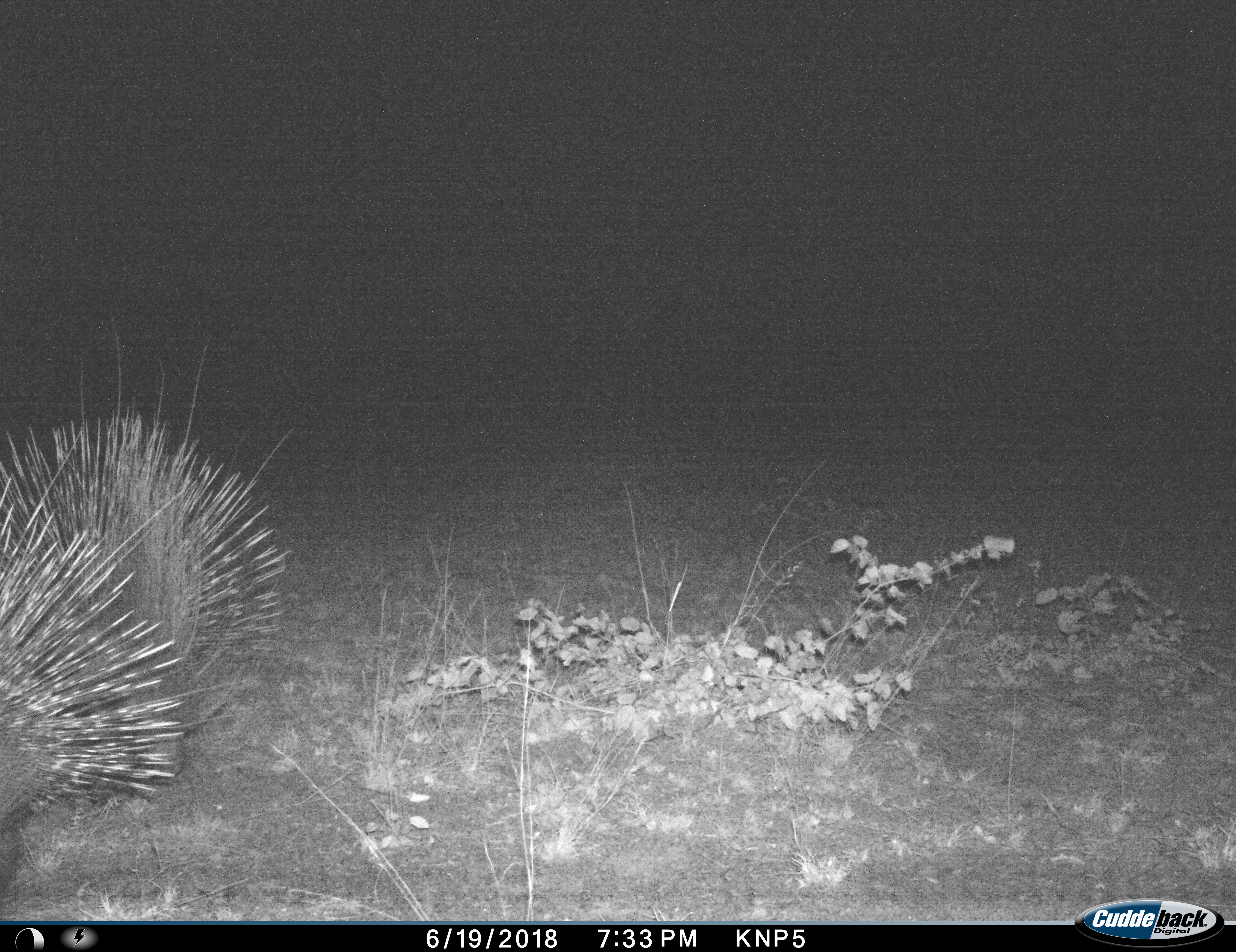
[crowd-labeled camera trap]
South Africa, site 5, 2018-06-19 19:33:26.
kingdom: Animalia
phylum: Chordata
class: Mammalia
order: Rodentia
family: Hystricidae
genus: Hystrix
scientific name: Hystrix africaeaustralis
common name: cape porcupine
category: porcupine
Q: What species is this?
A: Porcupine (cape porcupine) (Hystrix africaeaustralis).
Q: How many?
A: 2.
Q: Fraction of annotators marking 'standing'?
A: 40%.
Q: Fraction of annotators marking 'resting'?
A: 0%.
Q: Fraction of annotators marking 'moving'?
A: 60%.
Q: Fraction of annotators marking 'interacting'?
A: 0%.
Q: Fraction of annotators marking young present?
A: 0%.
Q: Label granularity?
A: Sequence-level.